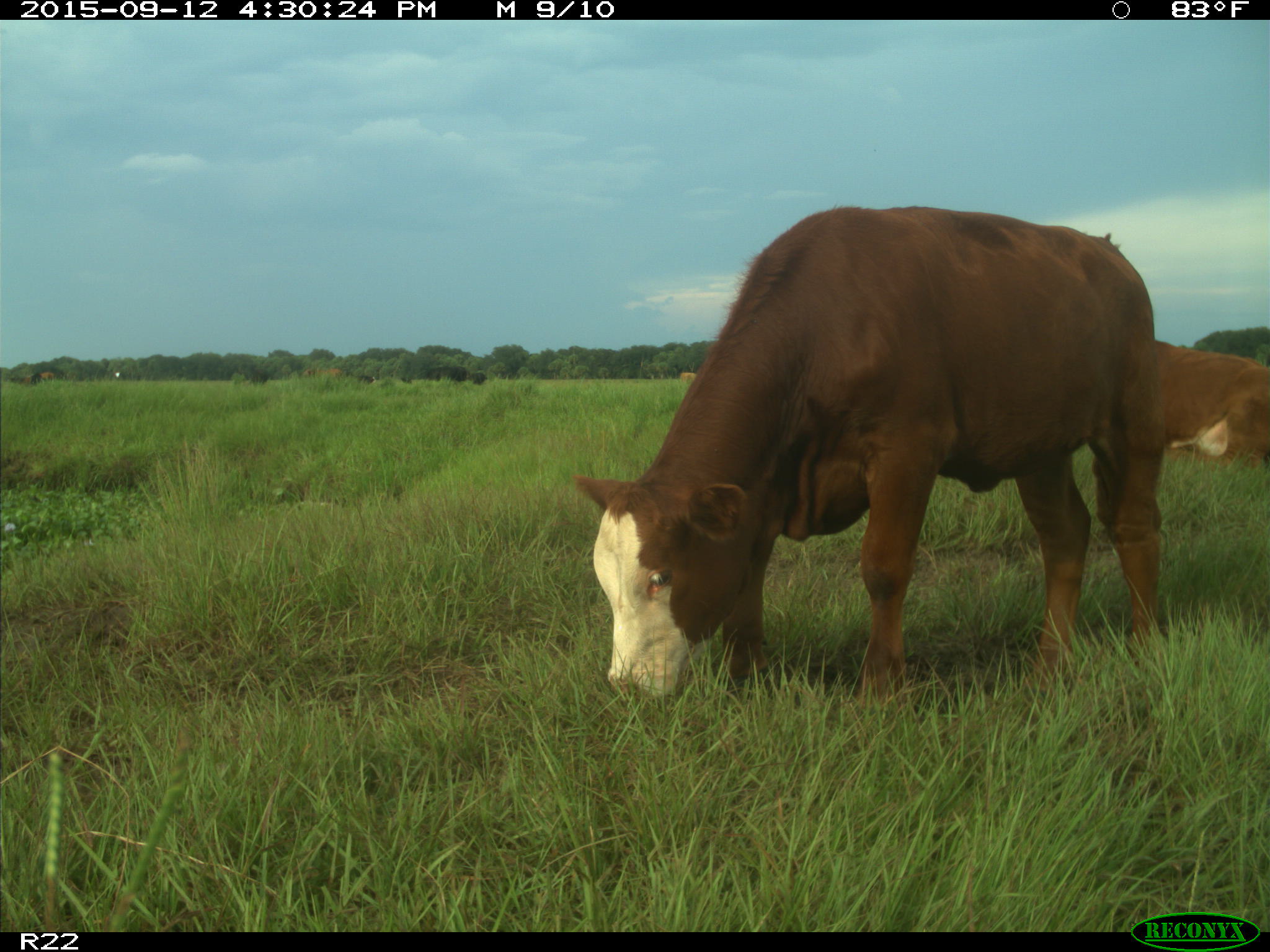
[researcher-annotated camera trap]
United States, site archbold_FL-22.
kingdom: Animalia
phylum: Chordata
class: Mammalia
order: Artiodactyla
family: Bovidae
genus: Bos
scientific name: Bos taurus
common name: domestic cow